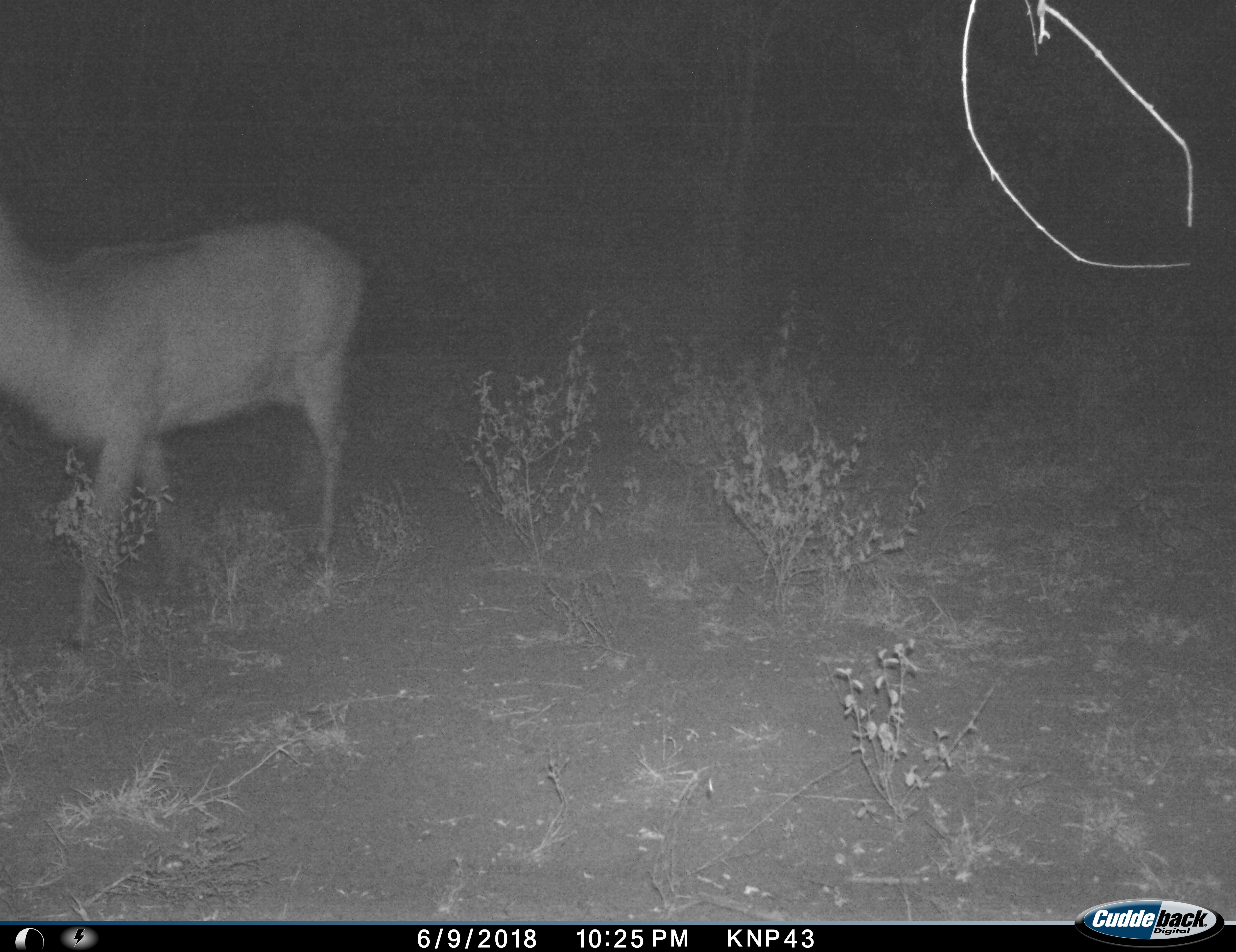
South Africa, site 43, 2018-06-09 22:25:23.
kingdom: Animalia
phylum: Chordata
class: Mammalia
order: Artiodactyla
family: Bovidae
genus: Aepyceros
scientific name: Aepyceros melampus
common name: impala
Impala (Aepyceros melampus), count 1. Behavior (volunteer vote fractions): standing 25%, resting 0%, moving 75%, interacting 0%. Young present (vote fraction): 0%. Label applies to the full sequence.